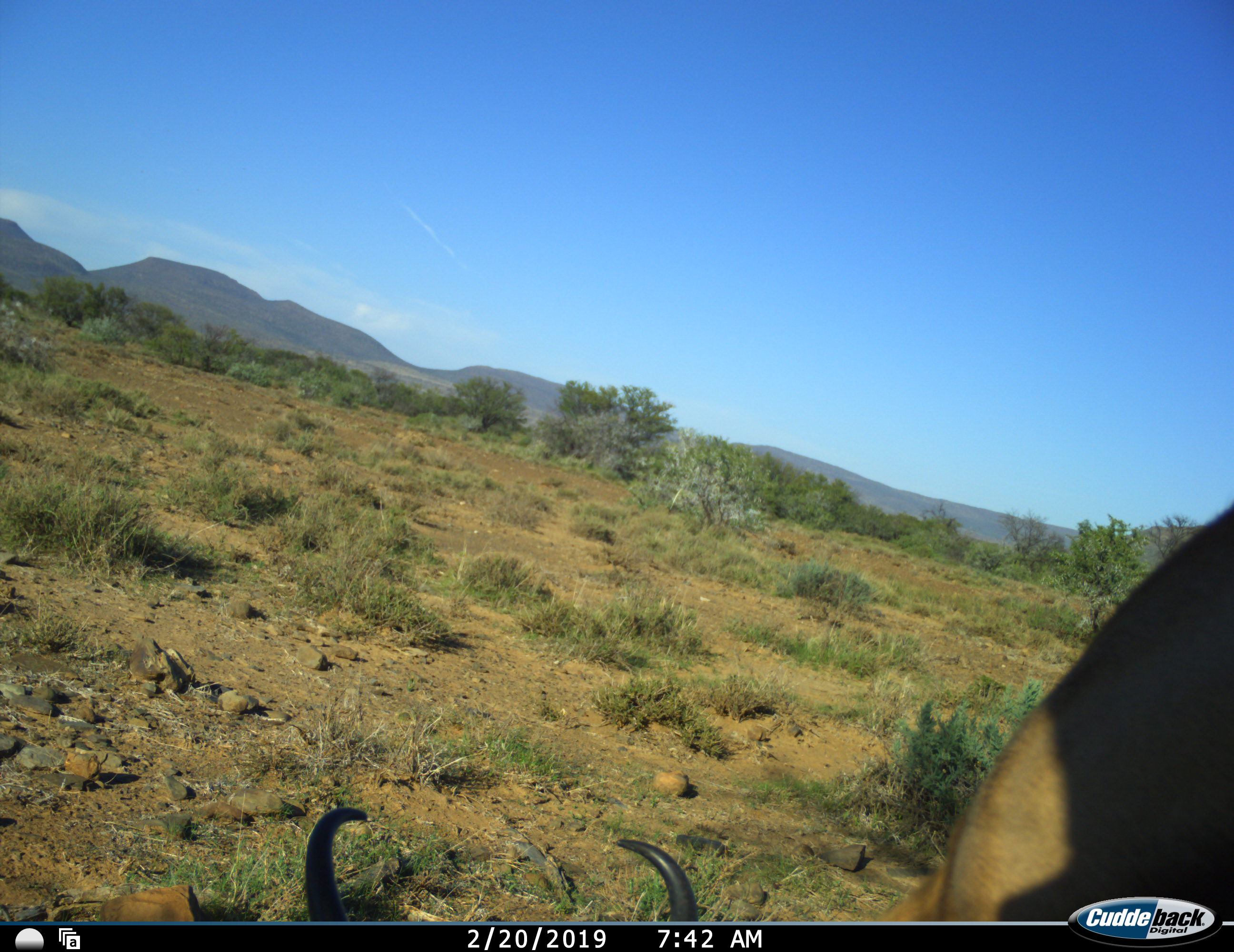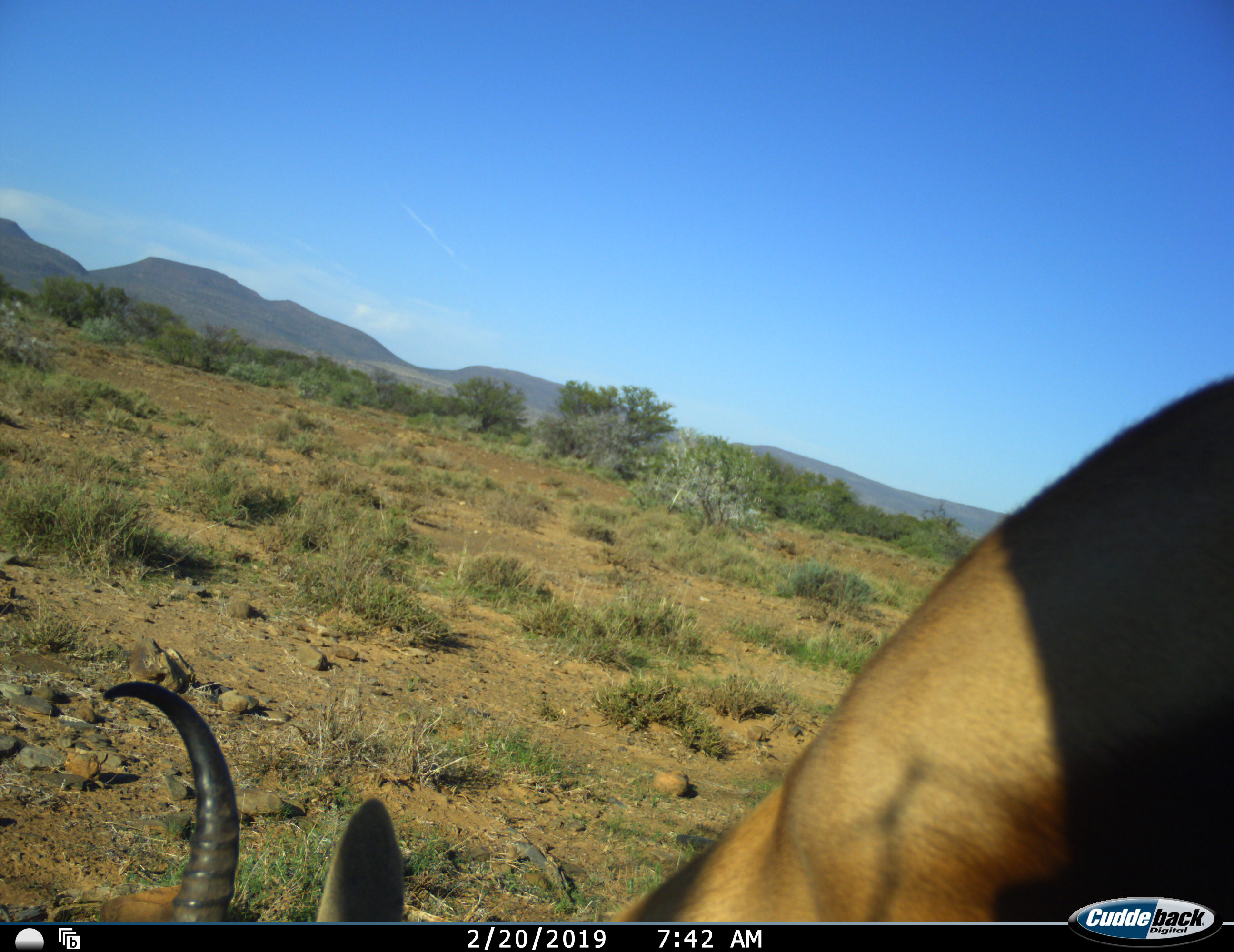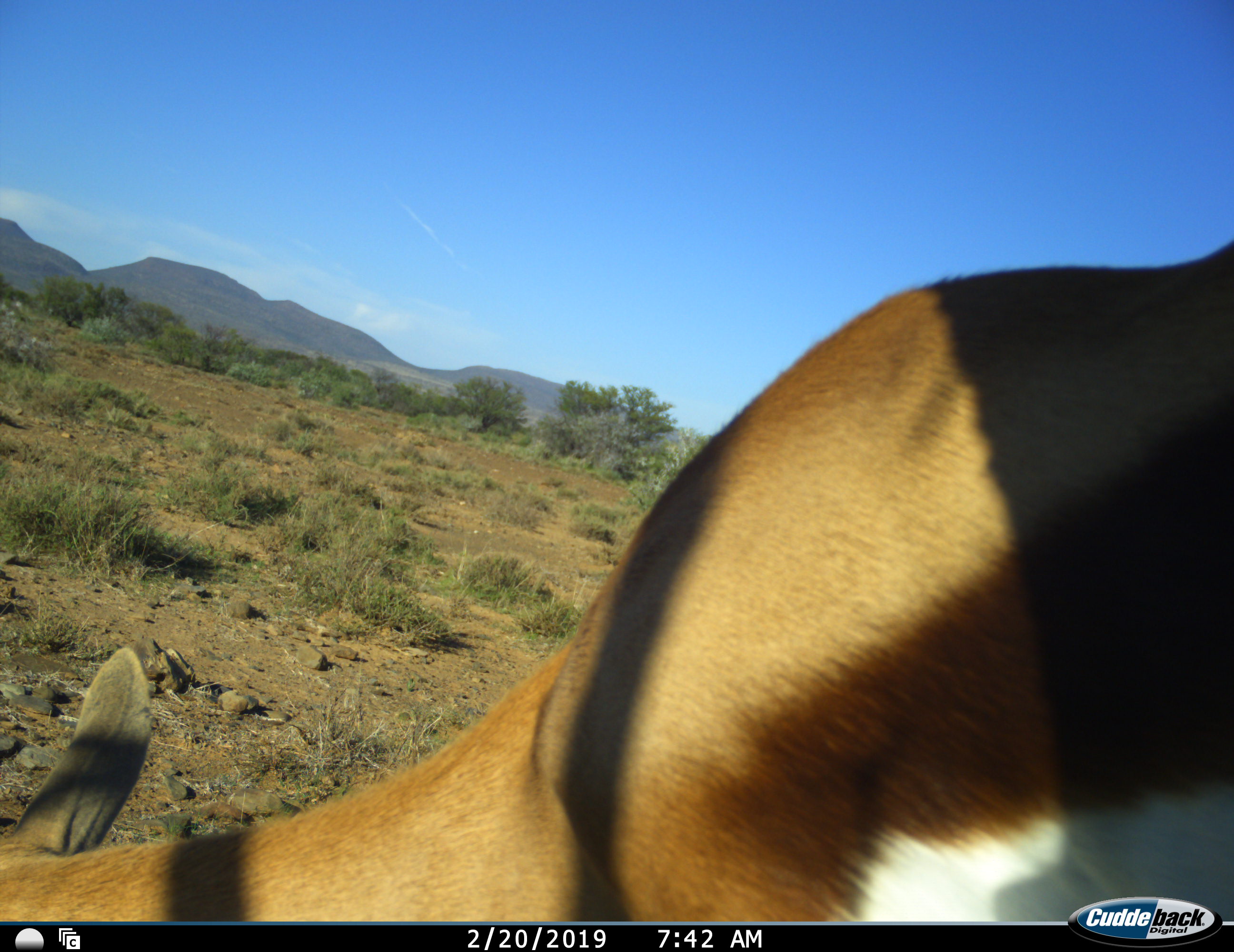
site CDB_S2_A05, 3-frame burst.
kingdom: Animalia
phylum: Chordata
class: Mammalia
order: Artiodactyla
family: Bovidae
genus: Antidorcas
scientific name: Antidorcas marsupialis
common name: springbok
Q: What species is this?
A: Springbok (Antidorcas marsupialis).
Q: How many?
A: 1.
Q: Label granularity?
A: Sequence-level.